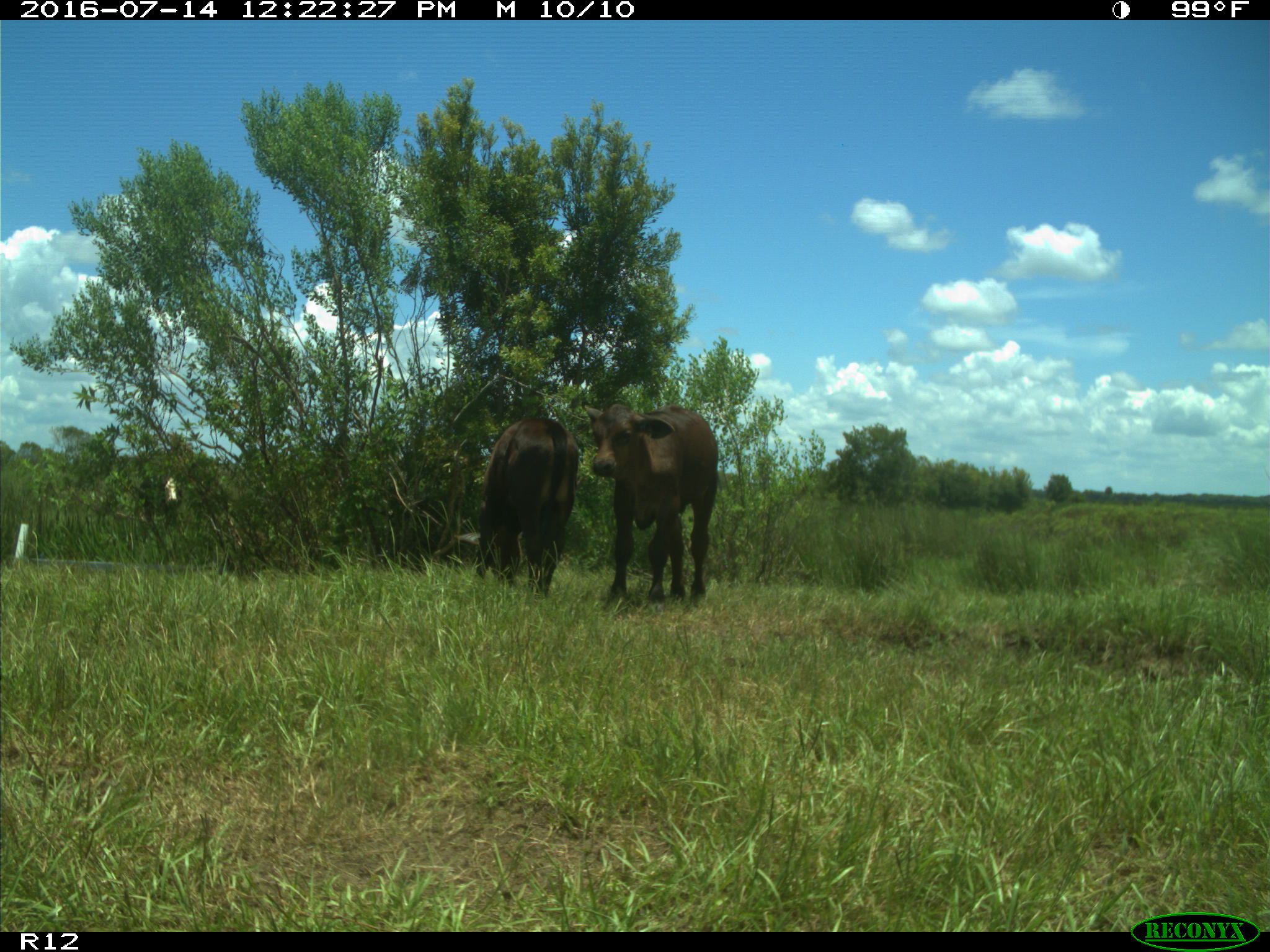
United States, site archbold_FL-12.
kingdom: Animalia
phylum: Chordata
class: Mammalia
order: Artiodactyla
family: Bovidae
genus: Bos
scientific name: Bos taurus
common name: domestic cow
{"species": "Bos taurus (domestic cow)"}